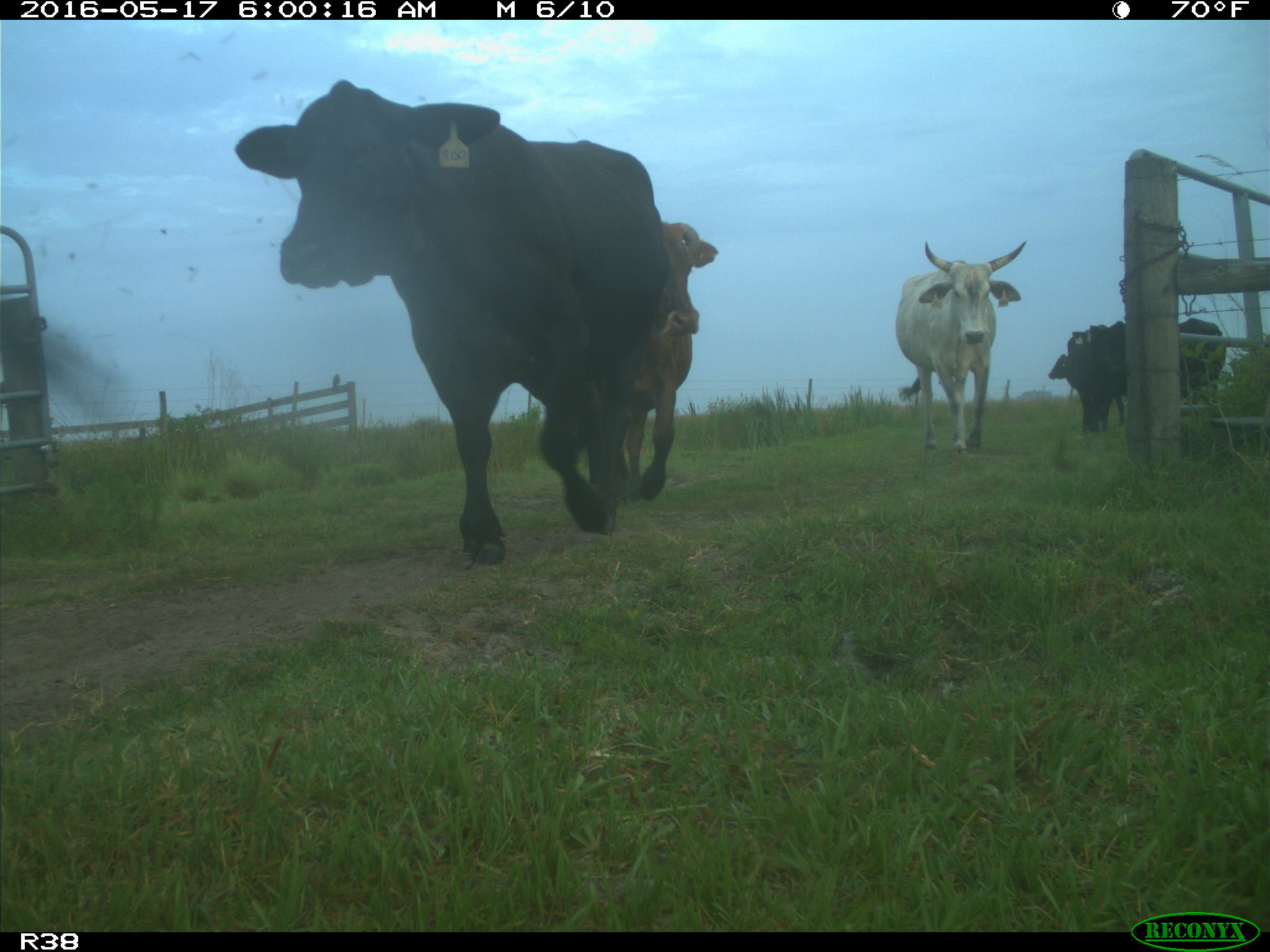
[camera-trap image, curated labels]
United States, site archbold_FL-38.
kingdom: Animalia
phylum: Chordata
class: Mammalia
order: Artiodactyla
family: Bovidae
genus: Bos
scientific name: Bos taurus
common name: domestic cow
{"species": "Bos taurus (domestic cow)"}